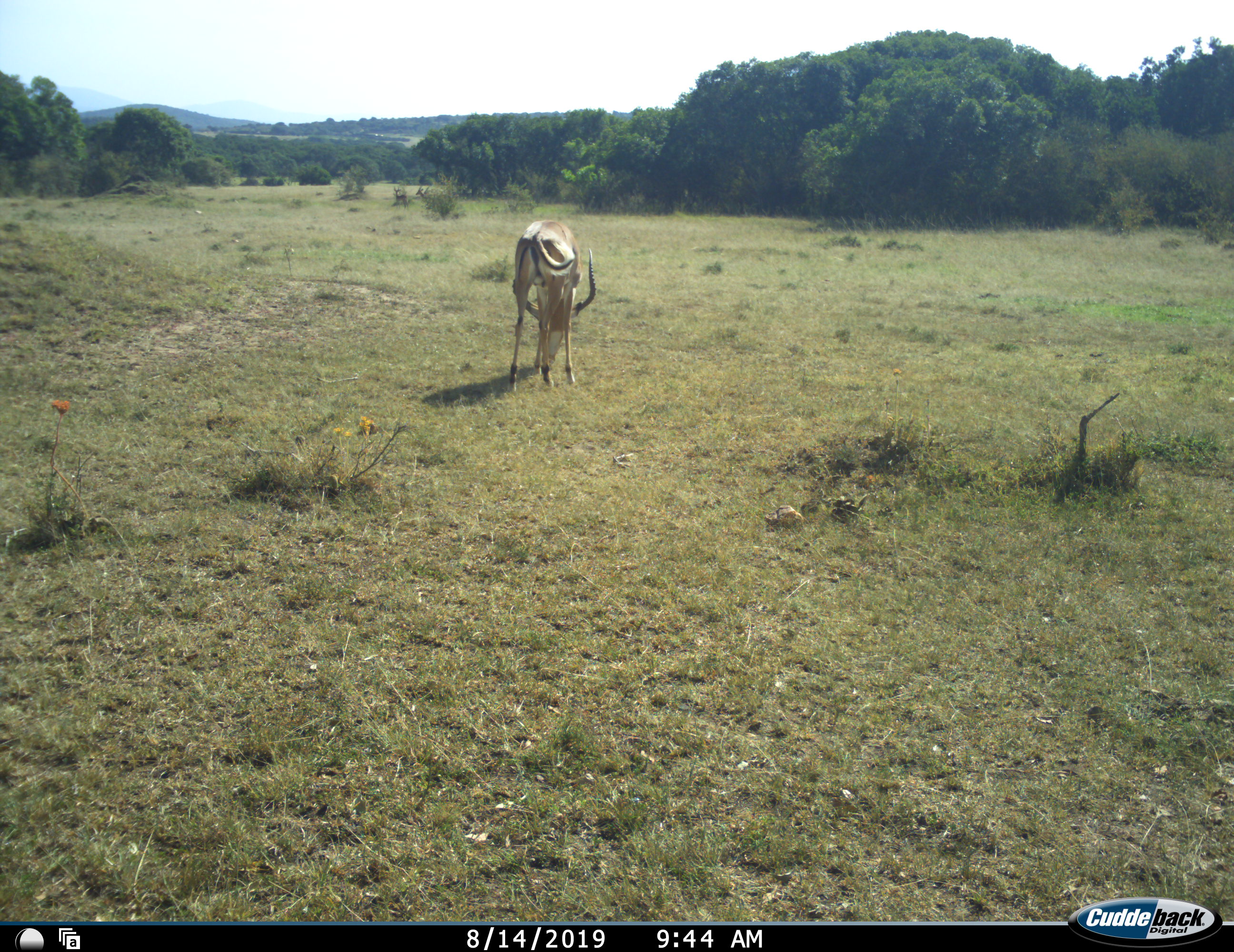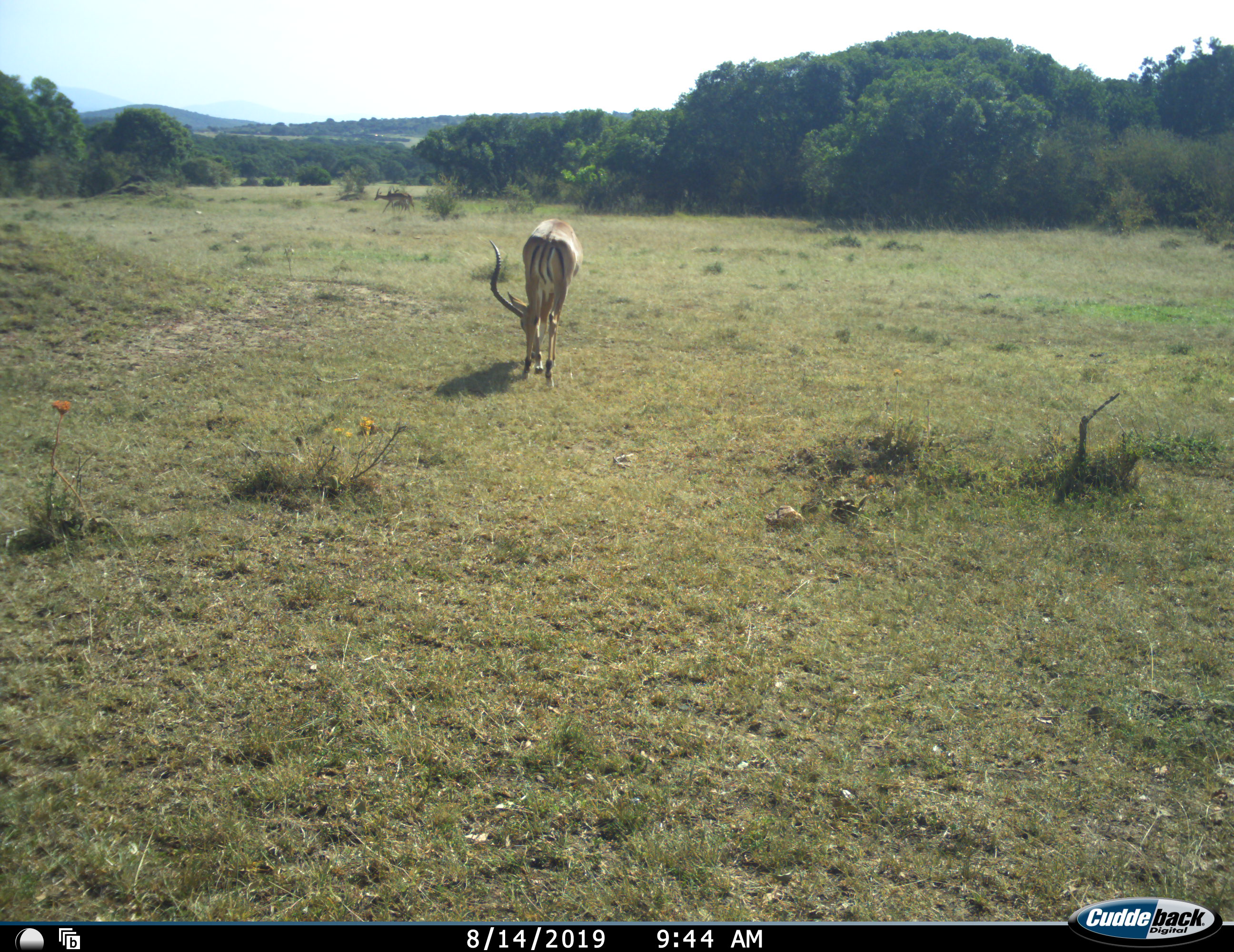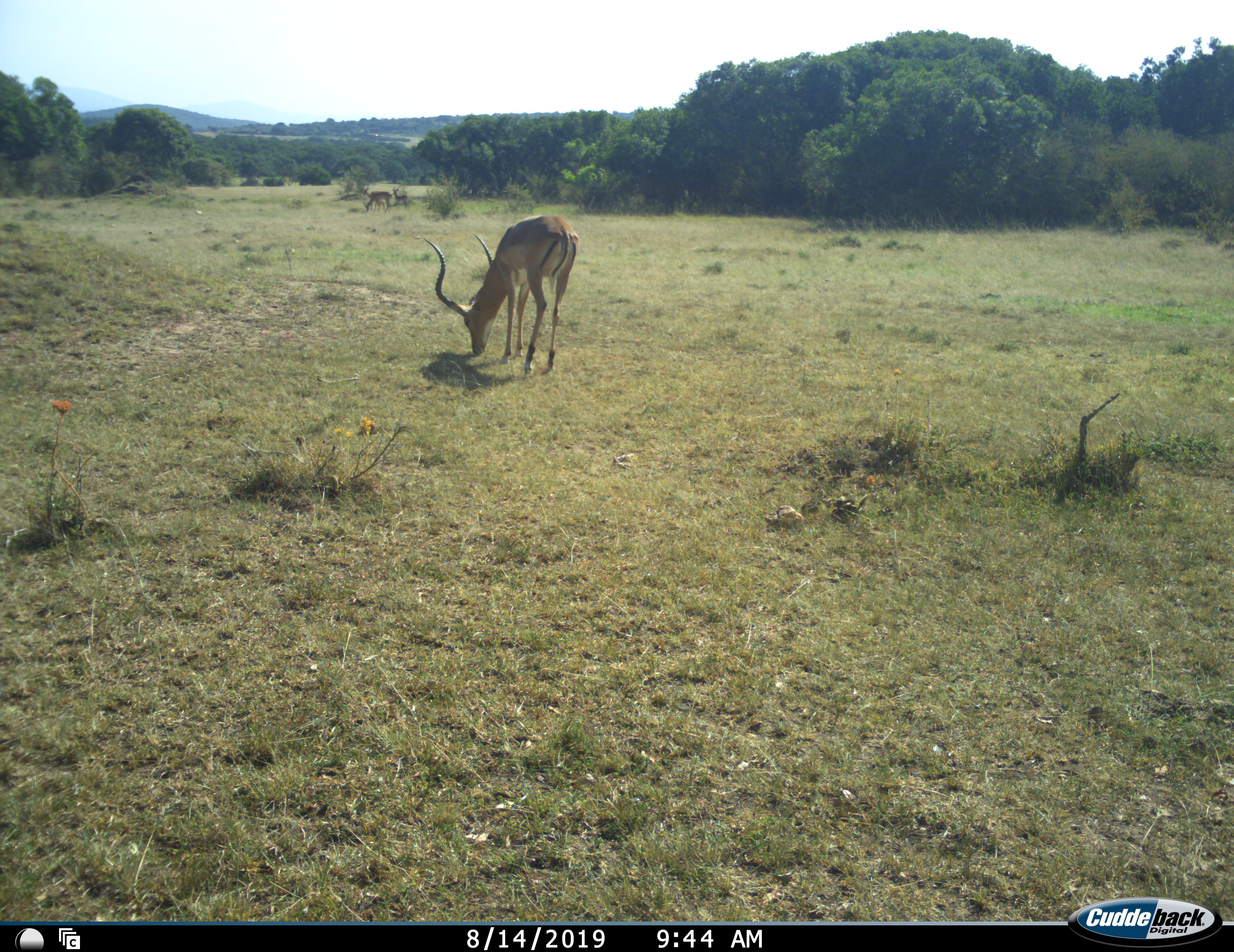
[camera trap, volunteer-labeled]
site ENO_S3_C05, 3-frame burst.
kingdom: Animalia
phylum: Chordata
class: Mammalia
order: Artiodactyla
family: Bovidae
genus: Aepyceros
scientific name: Aepyceros melampus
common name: impala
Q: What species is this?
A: Impala (Aepyceros melampus).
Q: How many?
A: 1.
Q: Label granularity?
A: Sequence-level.